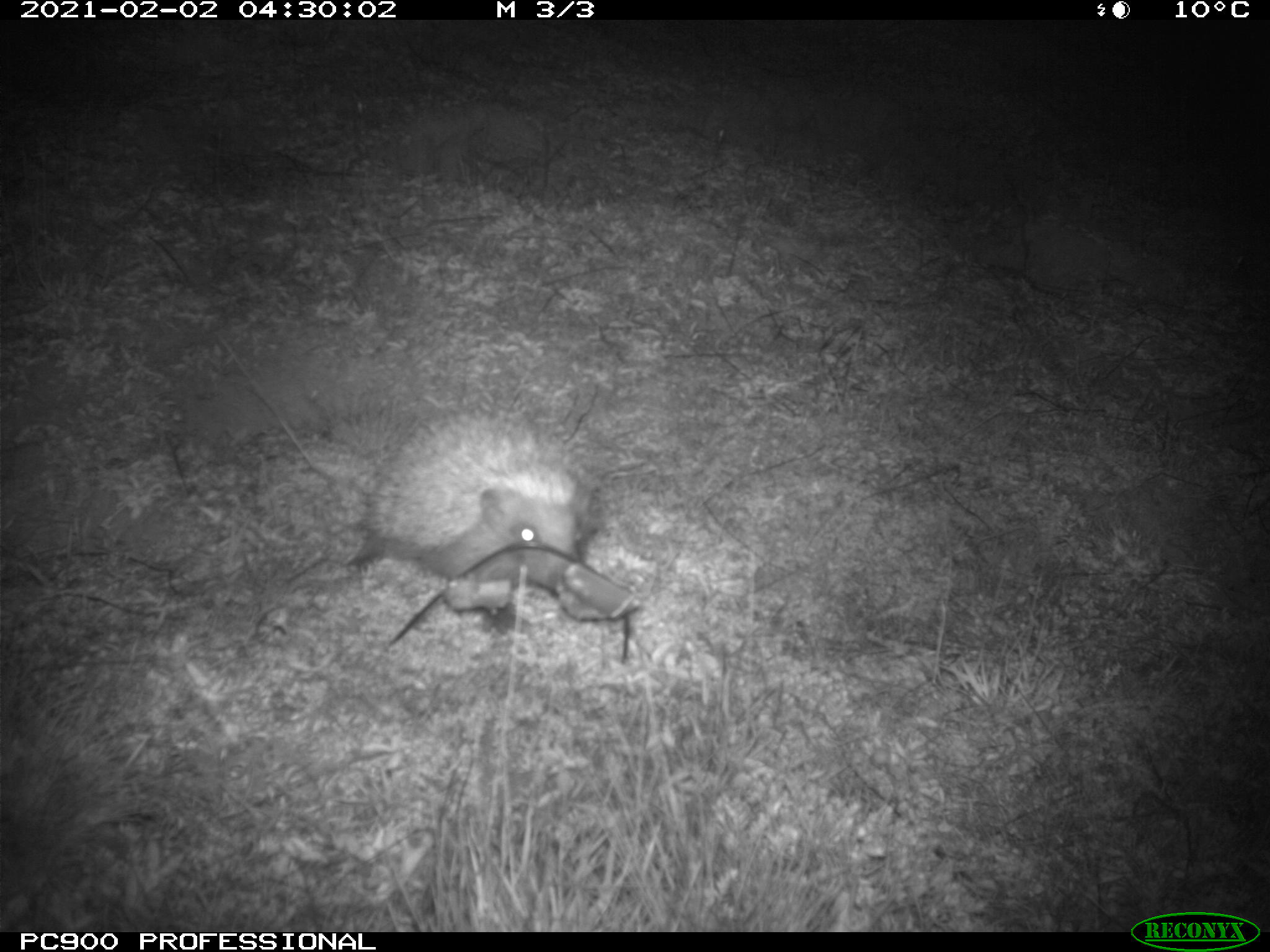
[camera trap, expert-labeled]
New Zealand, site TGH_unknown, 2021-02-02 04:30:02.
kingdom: Animalia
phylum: Chordata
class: Mammalia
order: Eulipotyphla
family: Erinaceidae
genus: Erinaceus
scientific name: Erinaceus europaeus europaeus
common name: european hedgehog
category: hedgehog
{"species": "hedgehog (european hedgehog) (Erinaceus europaeus europaeus)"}